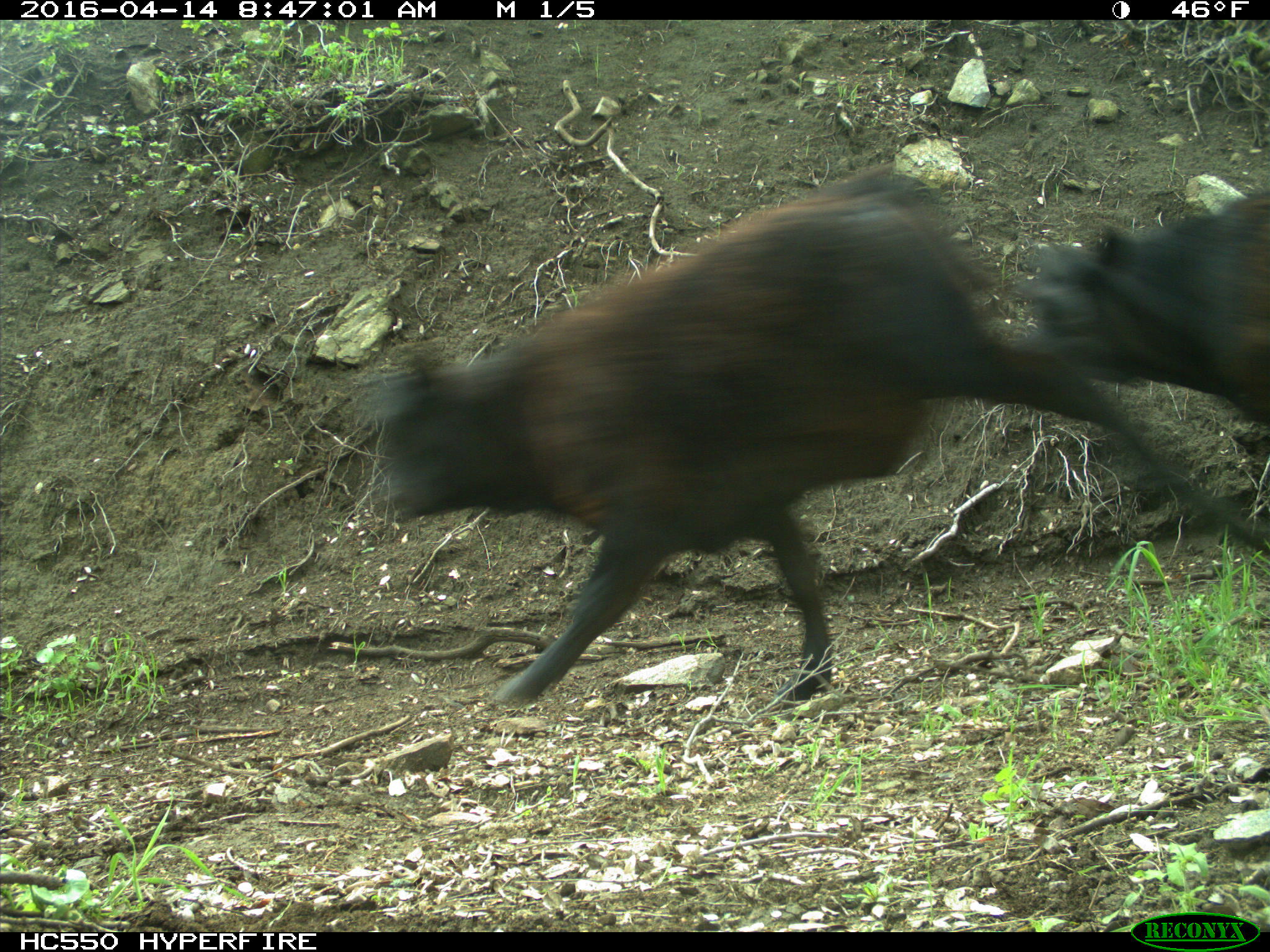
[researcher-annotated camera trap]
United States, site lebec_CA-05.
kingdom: Animalia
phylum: Chordata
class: Mammalia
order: Artiodactyla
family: Bovidae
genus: Bos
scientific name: Bos taurus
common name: domestic cow